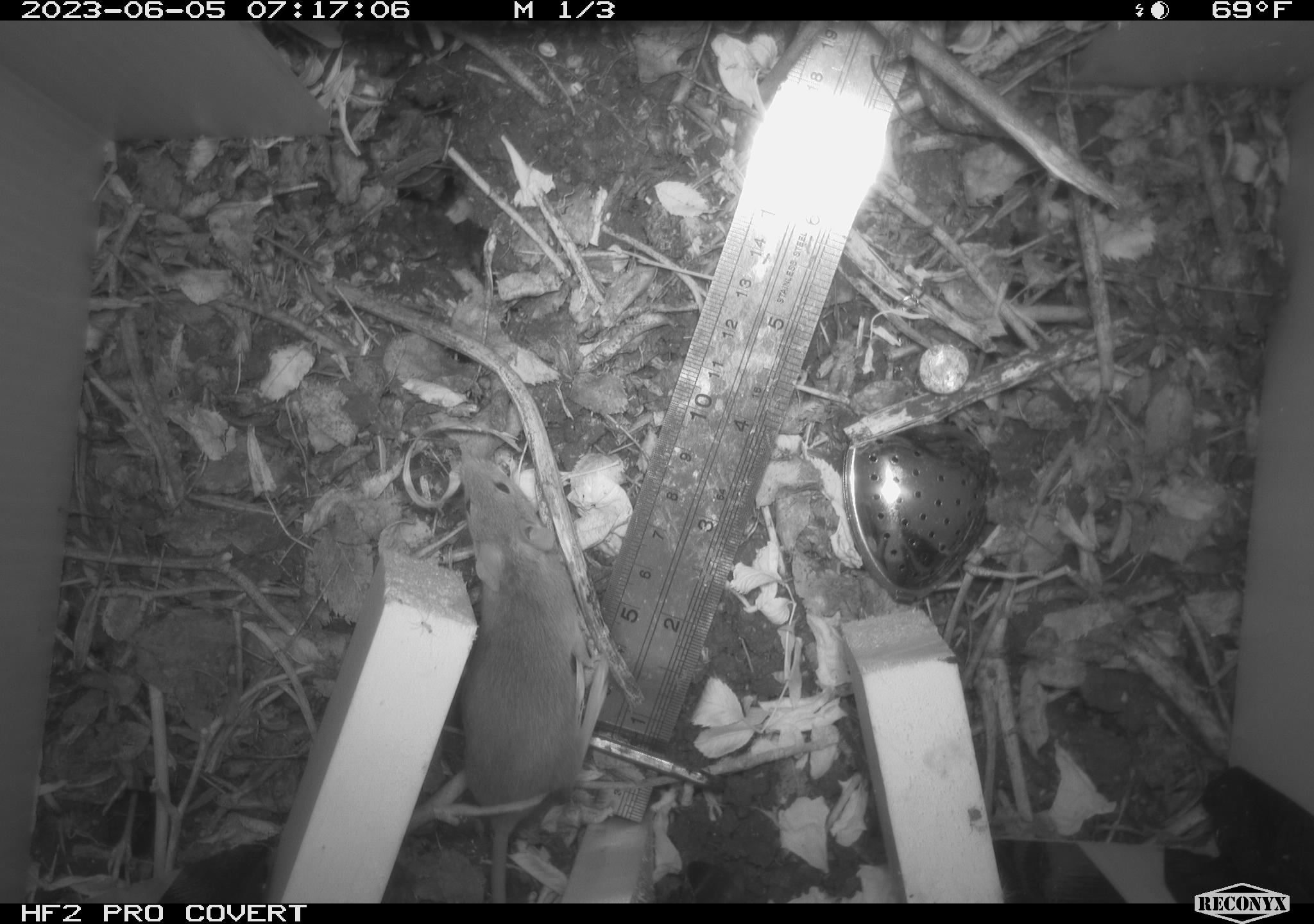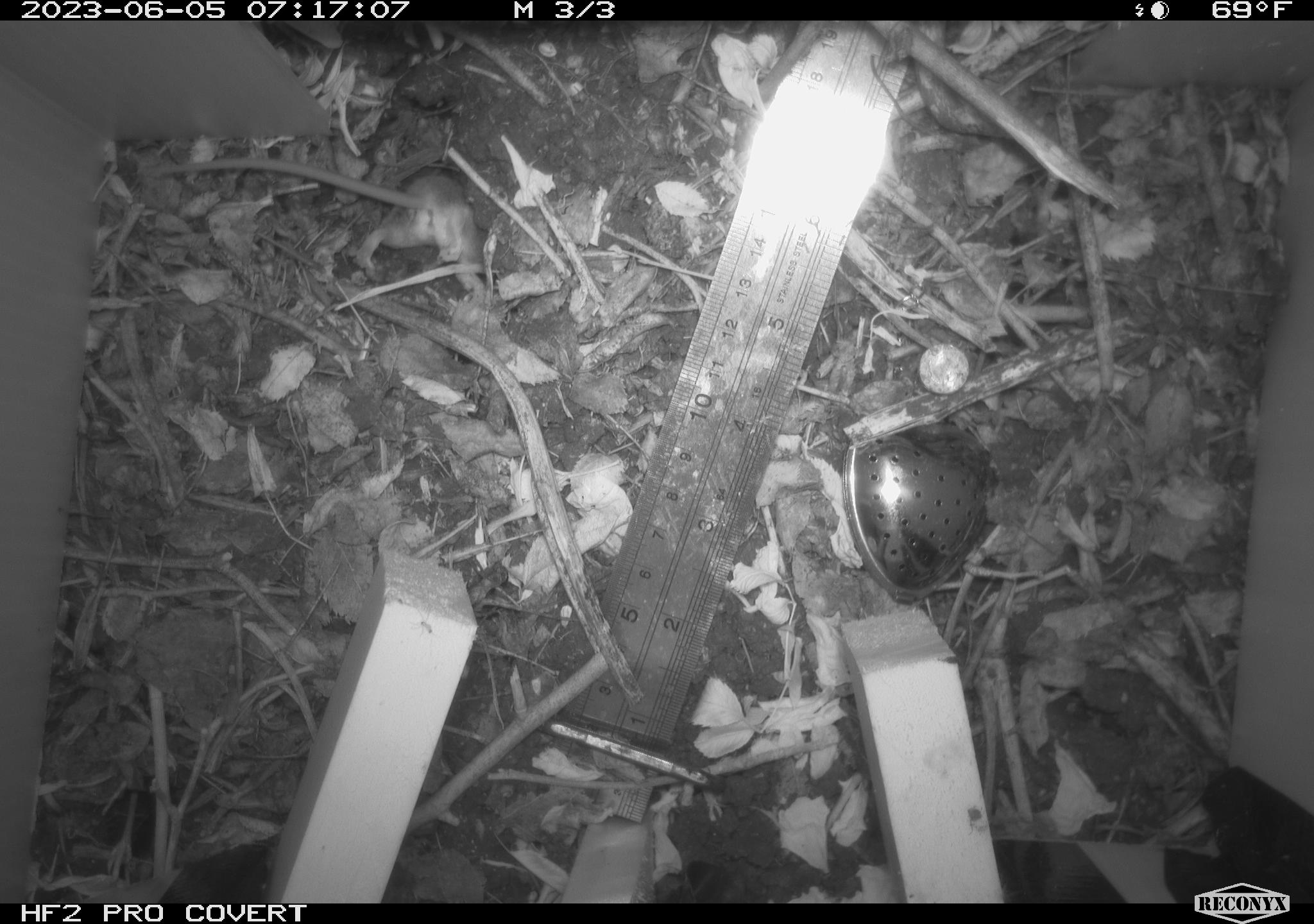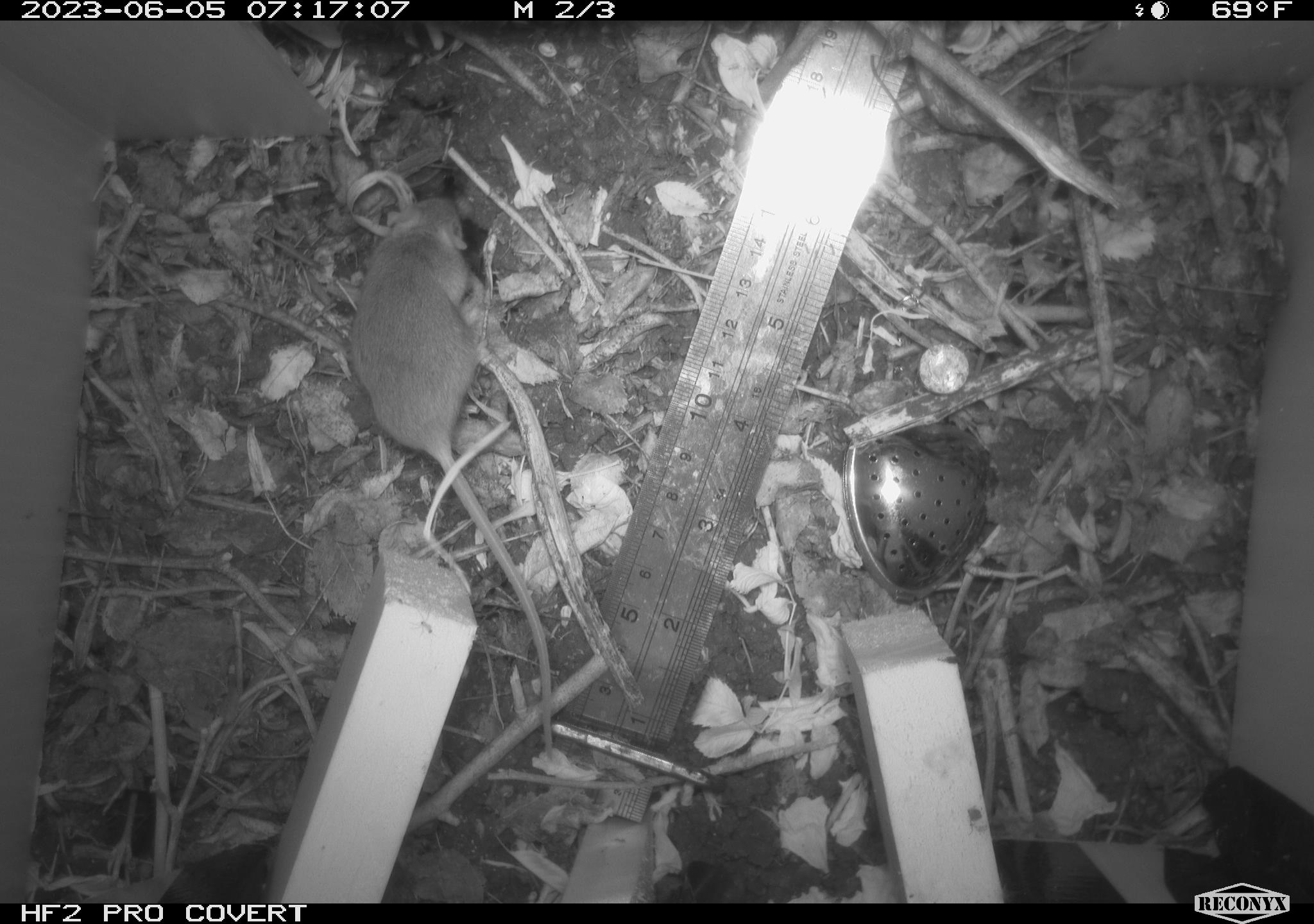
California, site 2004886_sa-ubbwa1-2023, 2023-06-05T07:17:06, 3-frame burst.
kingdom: Animalia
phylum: Chordata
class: Mammalia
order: Rodentia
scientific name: Rodentia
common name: rodent